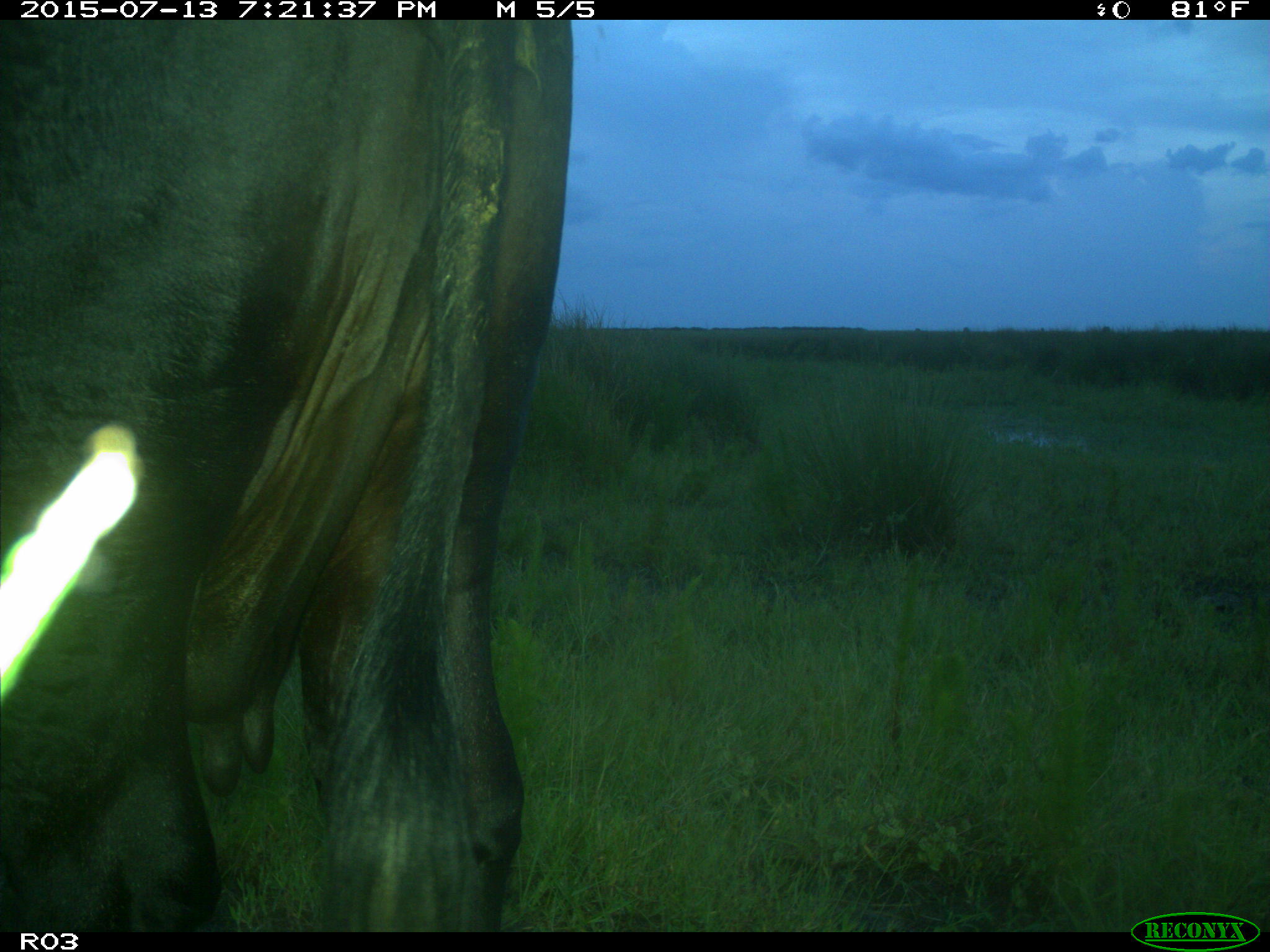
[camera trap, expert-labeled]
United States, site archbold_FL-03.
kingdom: Animalia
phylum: Chordata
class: Mammalia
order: Artiodactyla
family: Bovidae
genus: Bos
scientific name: Bos taurus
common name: domestic cow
Bos taurus (domestic cow).